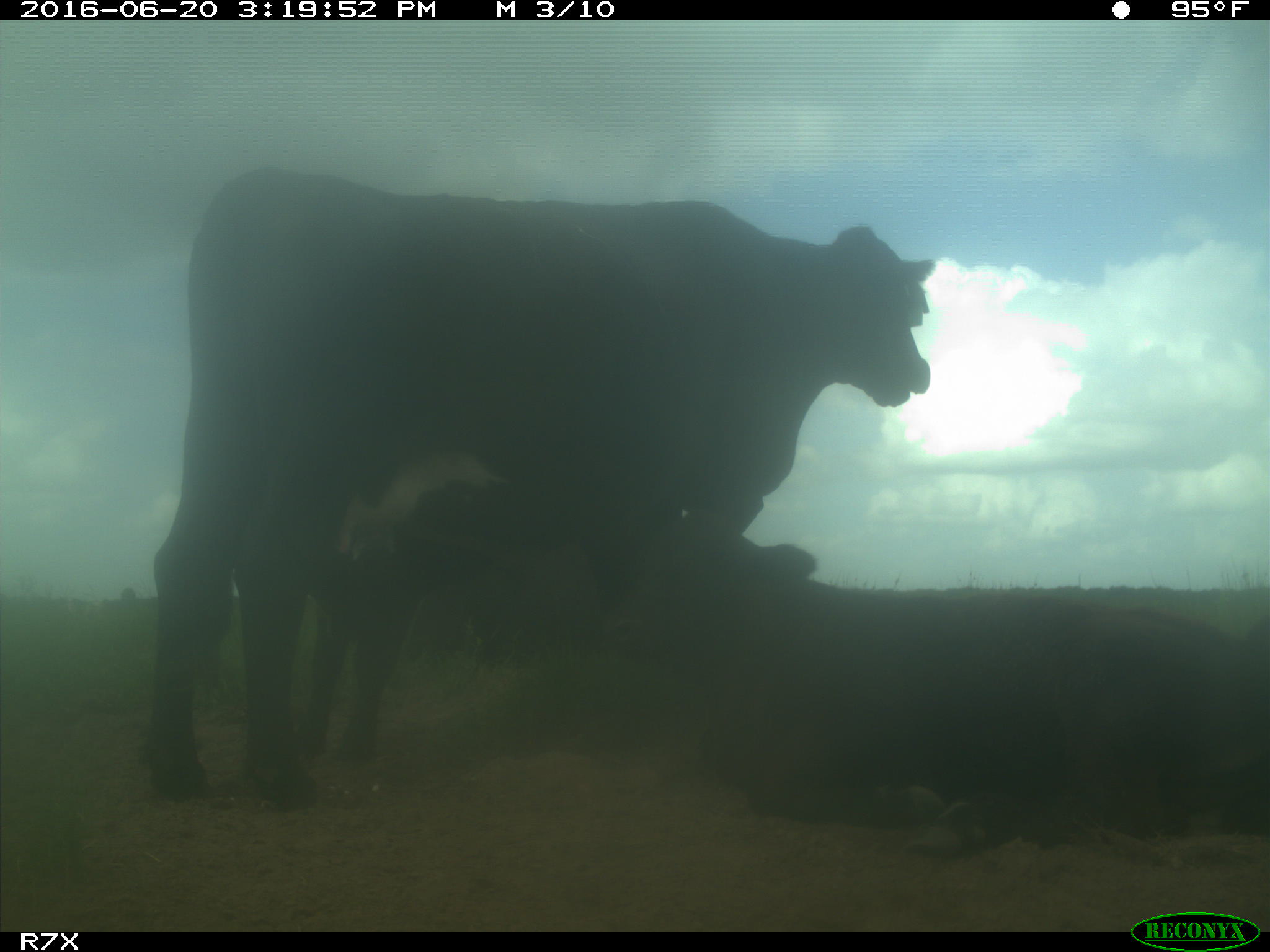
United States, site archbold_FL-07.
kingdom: Animalia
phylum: Chordata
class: Mammalia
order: Artiodactyla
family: Bovidae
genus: Bos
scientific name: Bos taurus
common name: domestic cow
Bos taurus (domestic cow).